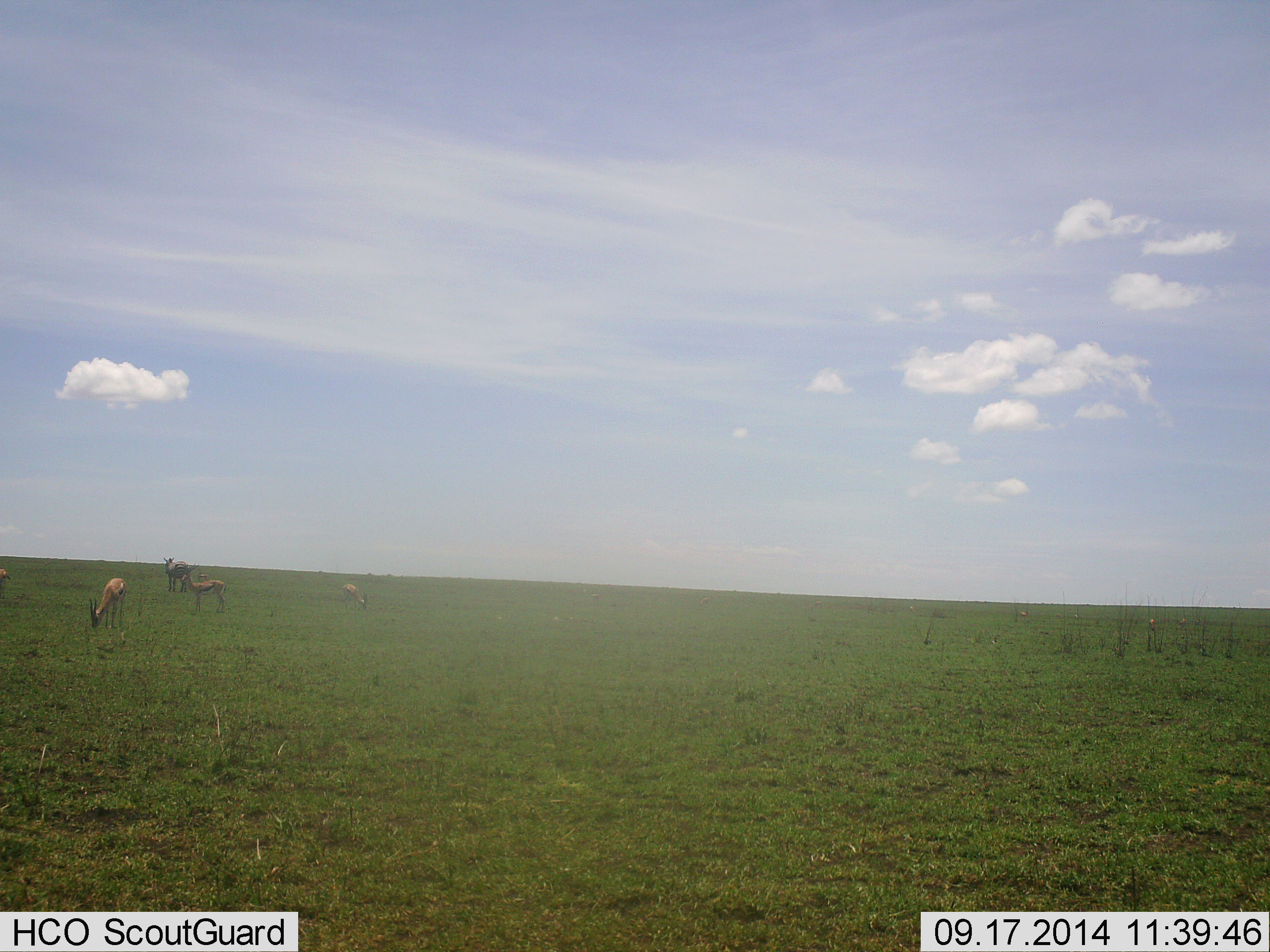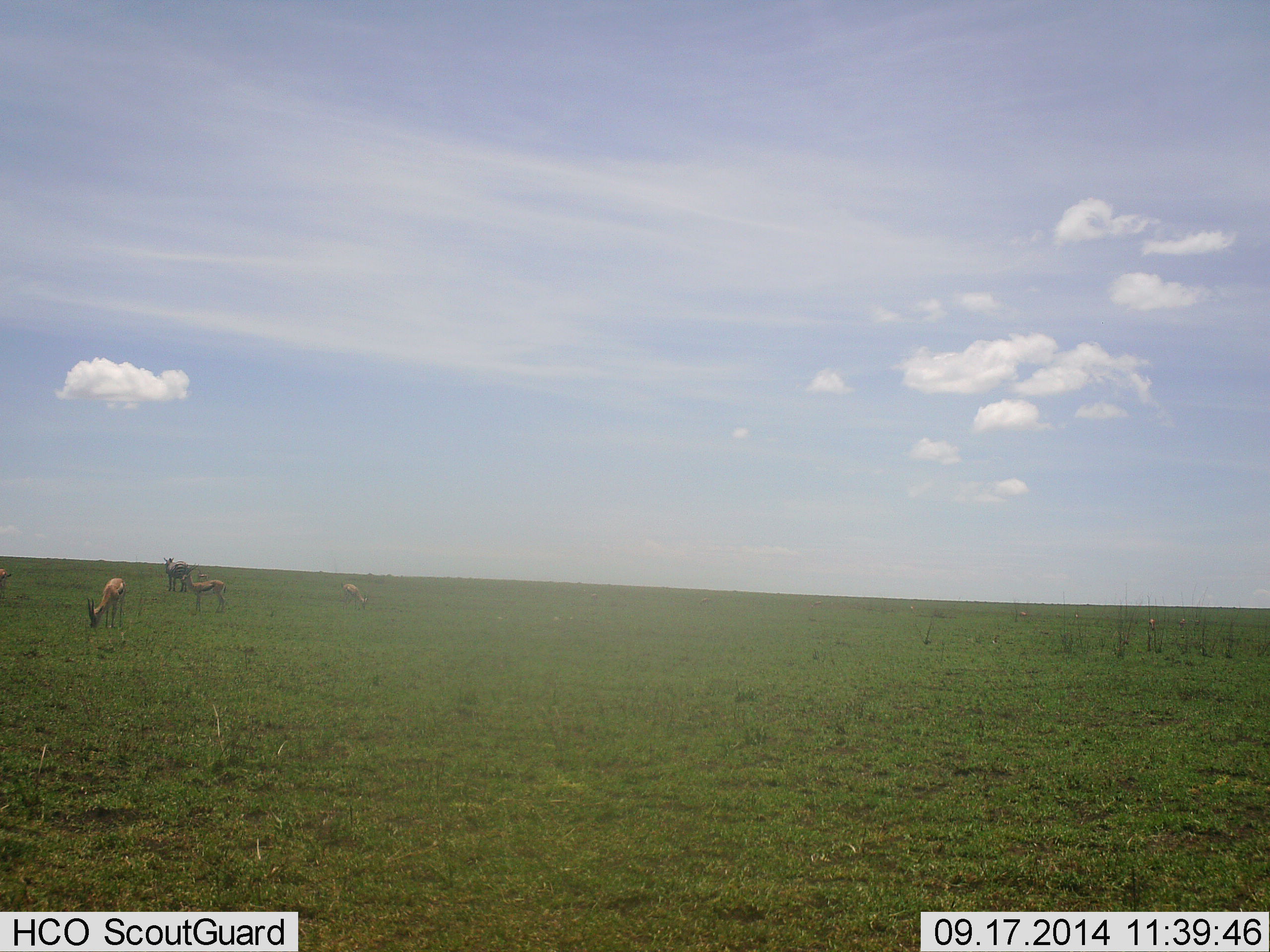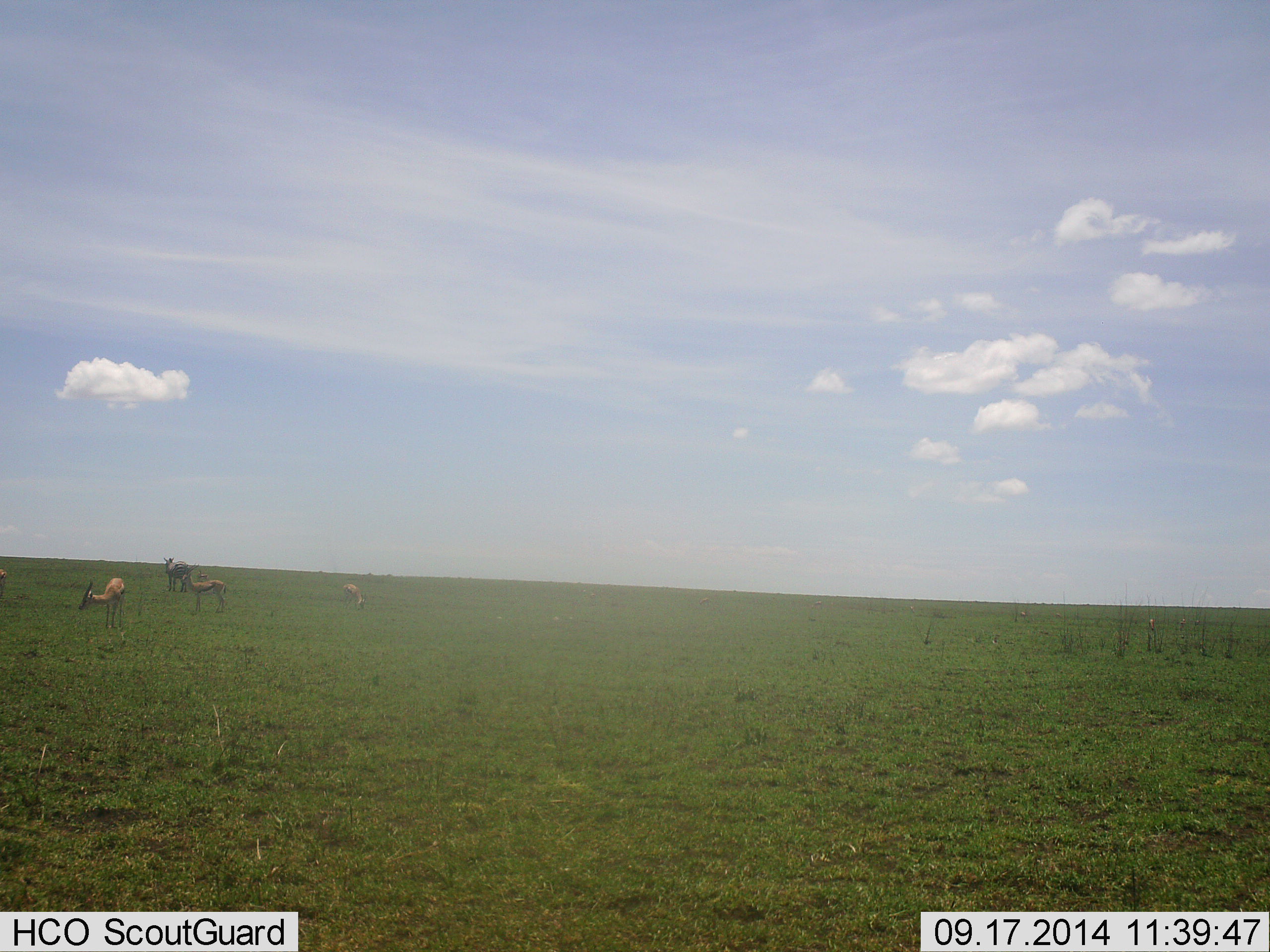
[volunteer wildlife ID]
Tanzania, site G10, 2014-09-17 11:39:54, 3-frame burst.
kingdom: Animalia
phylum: Chordata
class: Mammalia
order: Artiodactyla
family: Bovidae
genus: Eudorcas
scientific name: Eudorcas thomsonii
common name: thomson's gazelle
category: gazellethomsons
Gazellethomsons (thomson's gazelle) (Eudorcas thomsonii), count 4. Behavior (volunteer vote fractions): standing 55%, resting 0%, moving 9%, interacting 0%. Young present (vote fraction): 0%. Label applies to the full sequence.